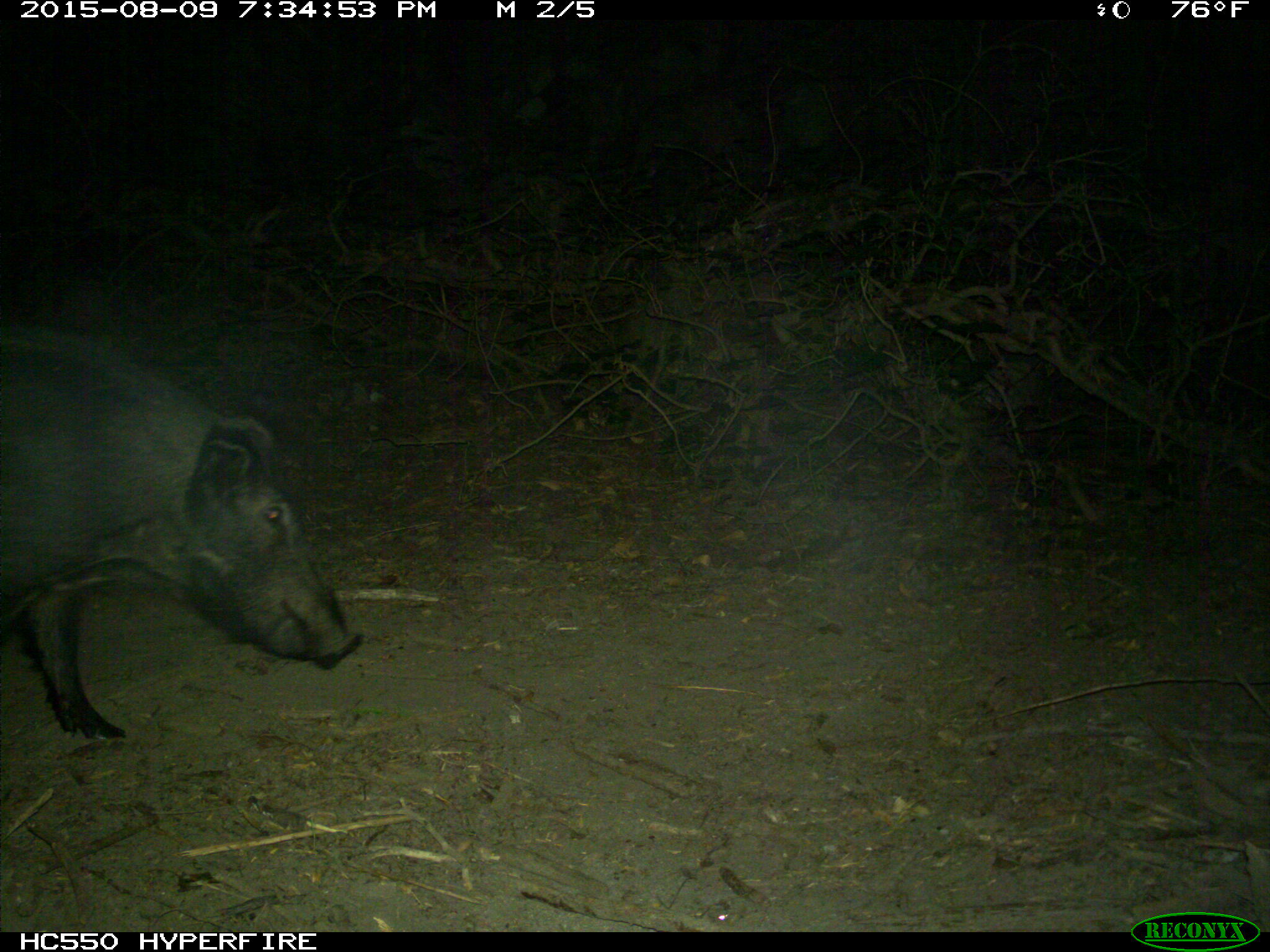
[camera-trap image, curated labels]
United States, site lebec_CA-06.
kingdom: Animalia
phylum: Chordata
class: Mammalia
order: Artiodactyla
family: Suidae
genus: Sus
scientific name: Sus scrofa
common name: wild boar